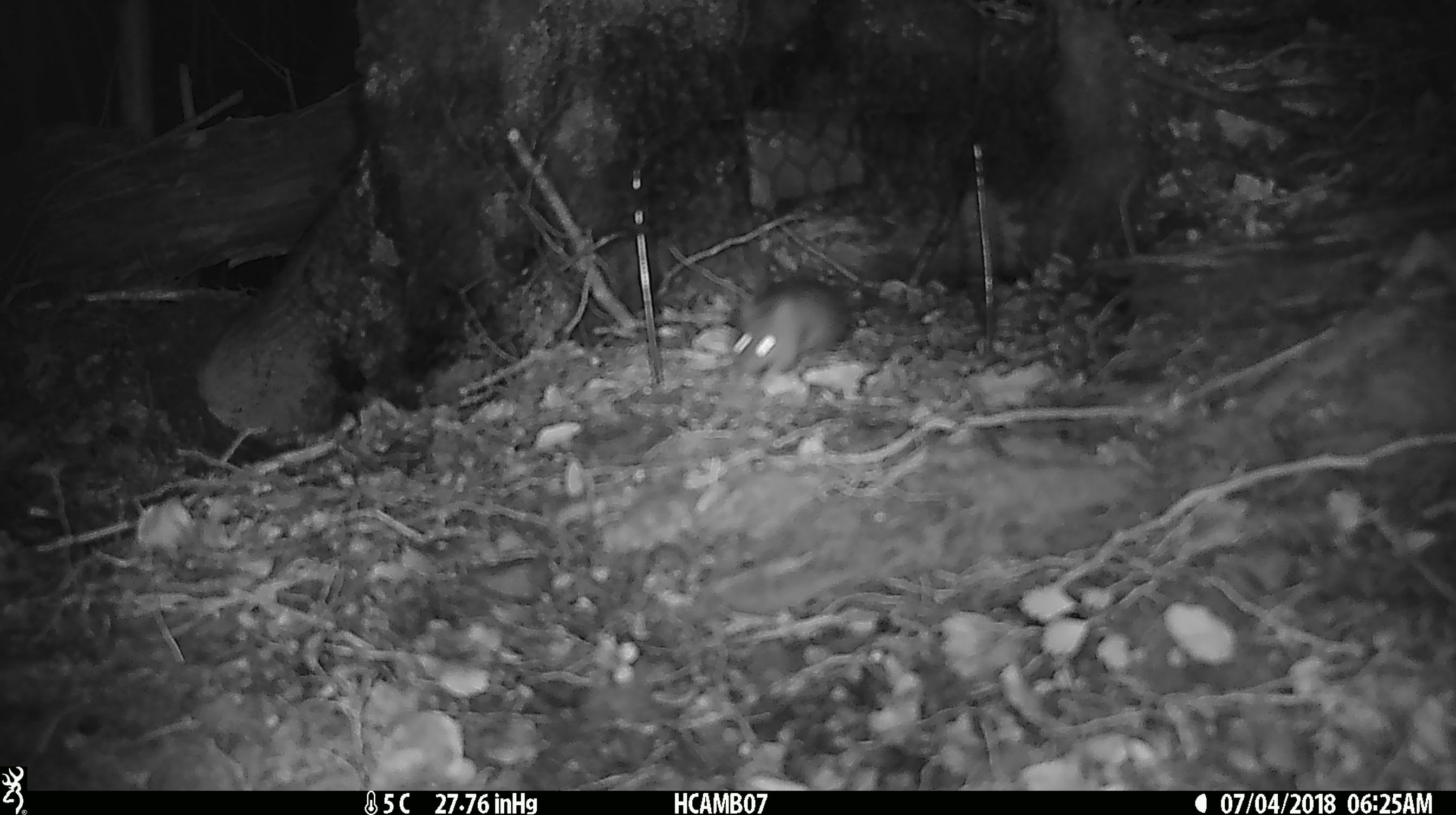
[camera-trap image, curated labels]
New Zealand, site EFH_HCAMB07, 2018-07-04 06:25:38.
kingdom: Animalia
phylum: Chordata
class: Mammalia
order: Rodentia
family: Muridae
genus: Mus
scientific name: Mus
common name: mouse